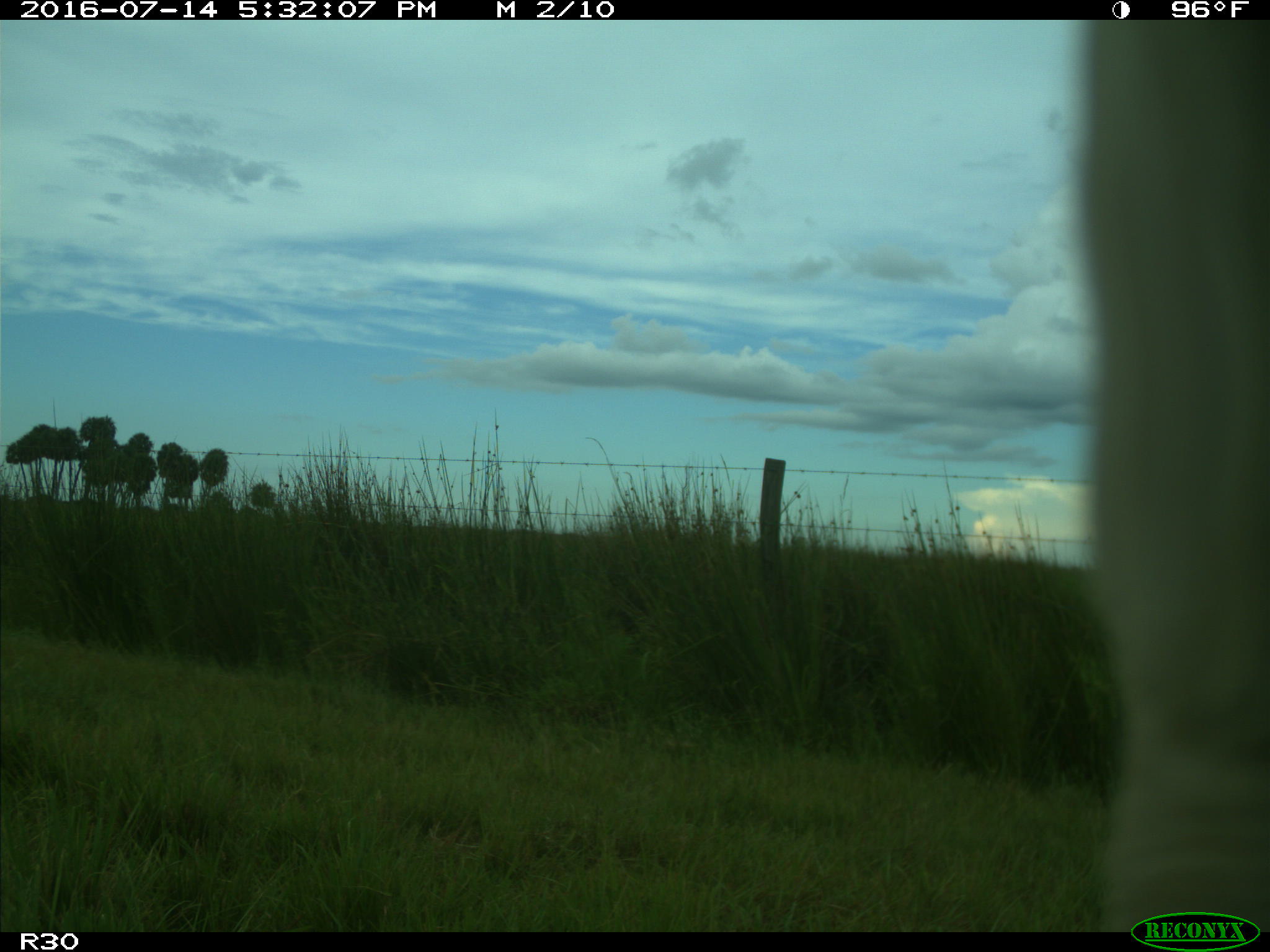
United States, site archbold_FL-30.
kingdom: Animalia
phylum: Chordata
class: Mammalia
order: Artiodactyla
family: Bovidae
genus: Bos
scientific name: Bos taurus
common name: domestic cow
Bos taurus (domestic cow).